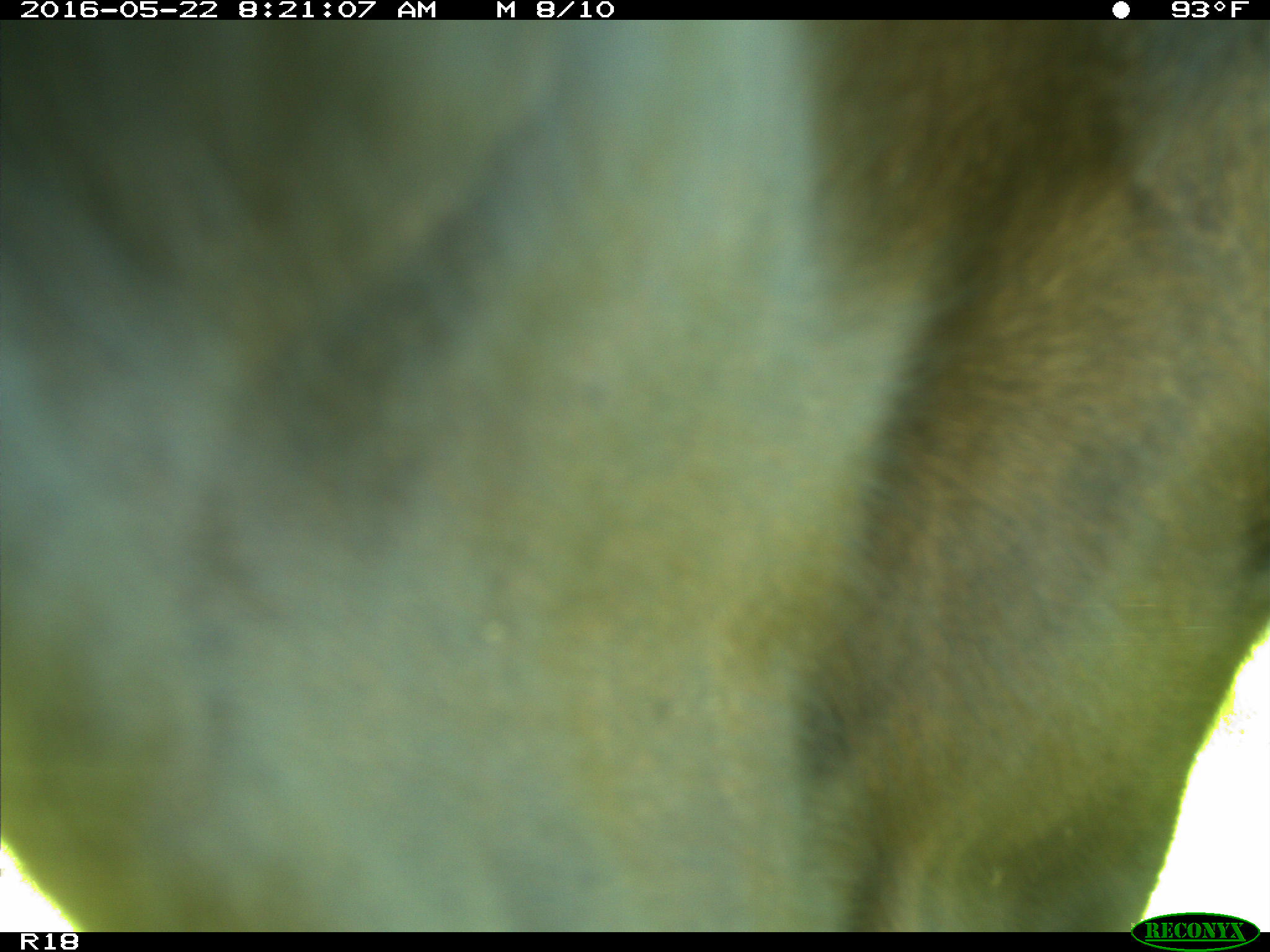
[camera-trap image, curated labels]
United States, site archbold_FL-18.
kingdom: Animalia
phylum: Chordata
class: Mammalia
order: Artiodactyla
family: Bovidae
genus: Bos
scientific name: Bos taurus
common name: domestic cow